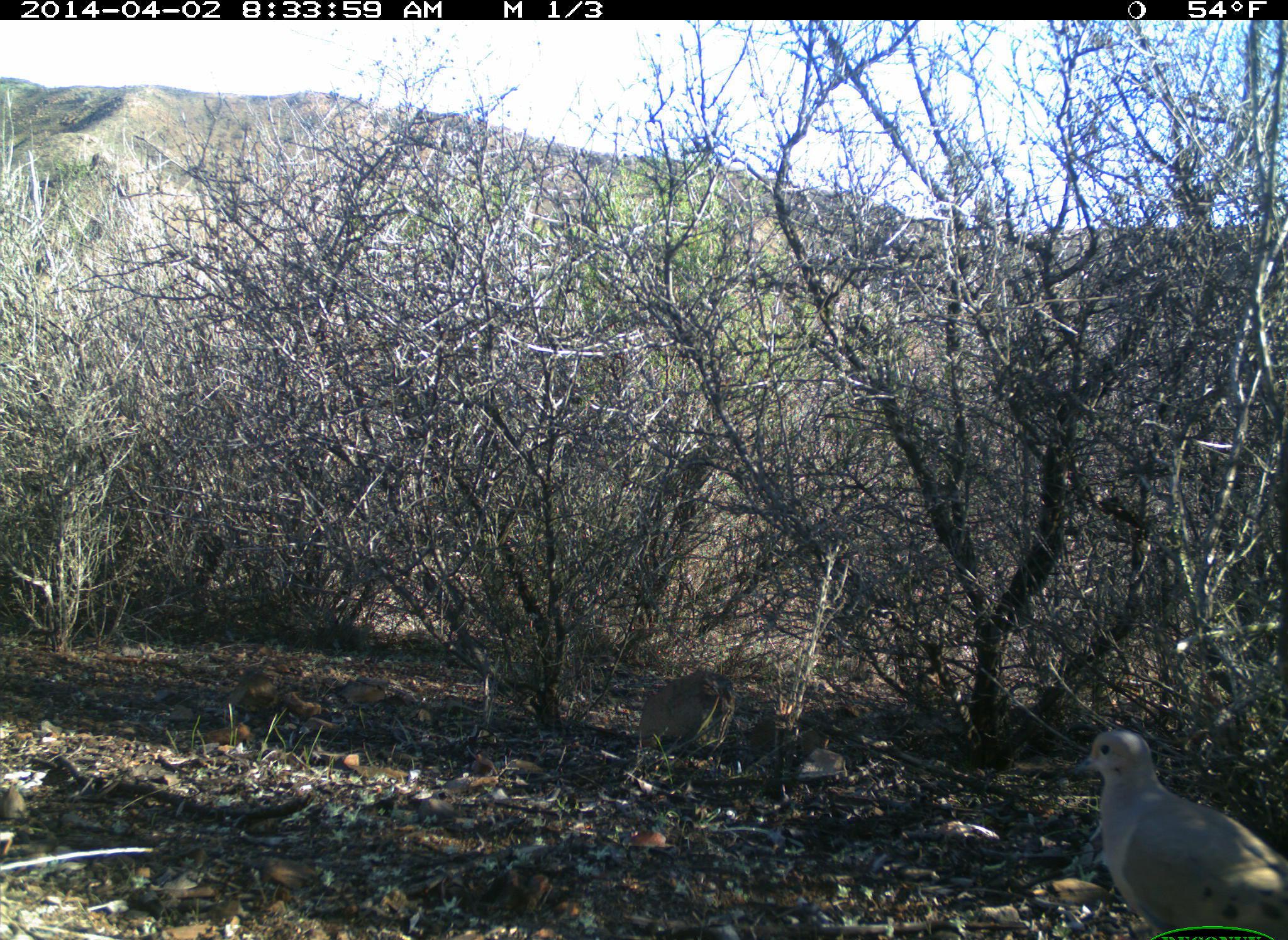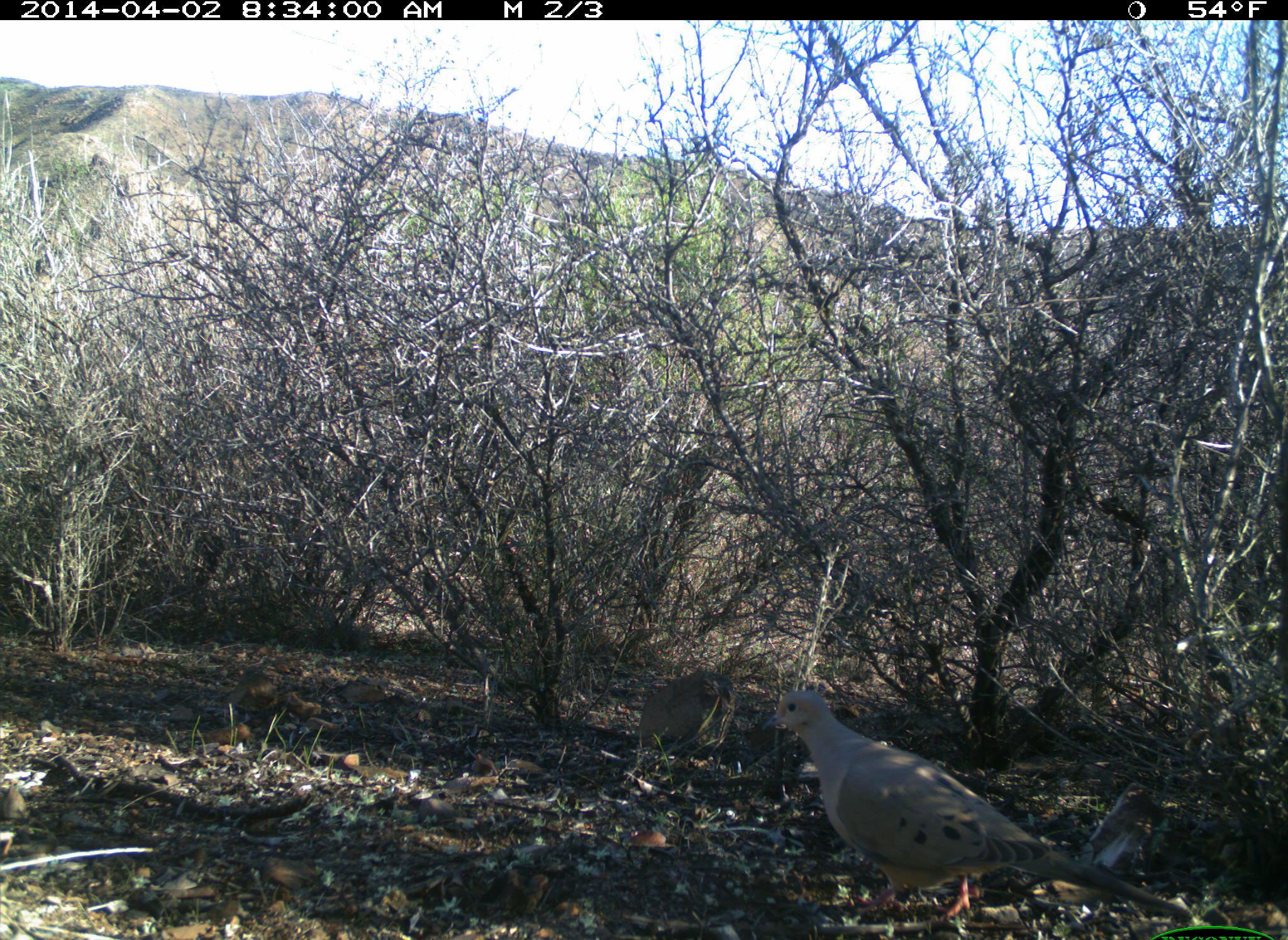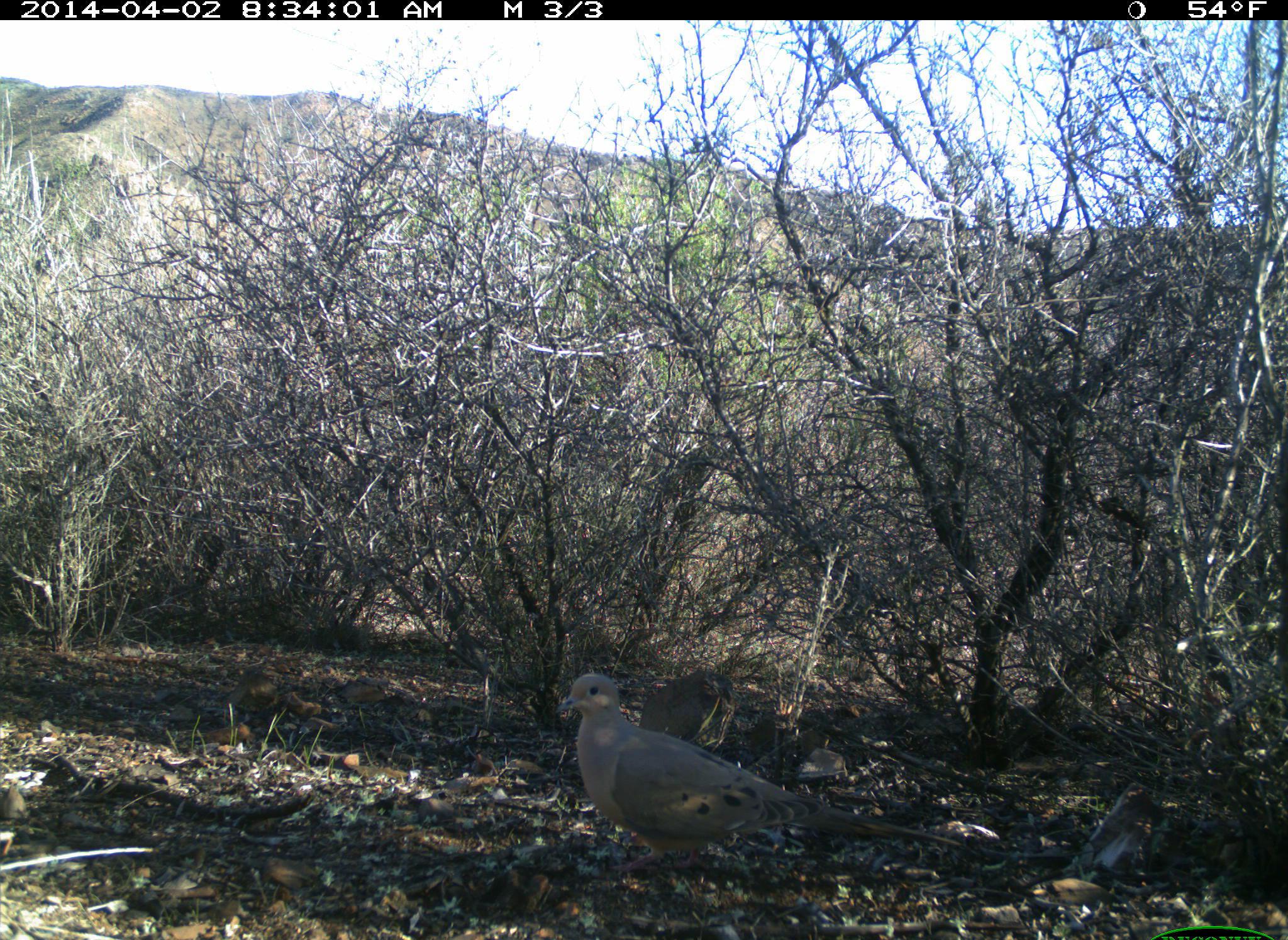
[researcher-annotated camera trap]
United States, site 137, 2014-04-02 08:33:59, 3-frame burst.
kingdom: Animalia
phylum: Chordata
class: Aves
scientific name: Aves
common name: bird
Bird (Aves).